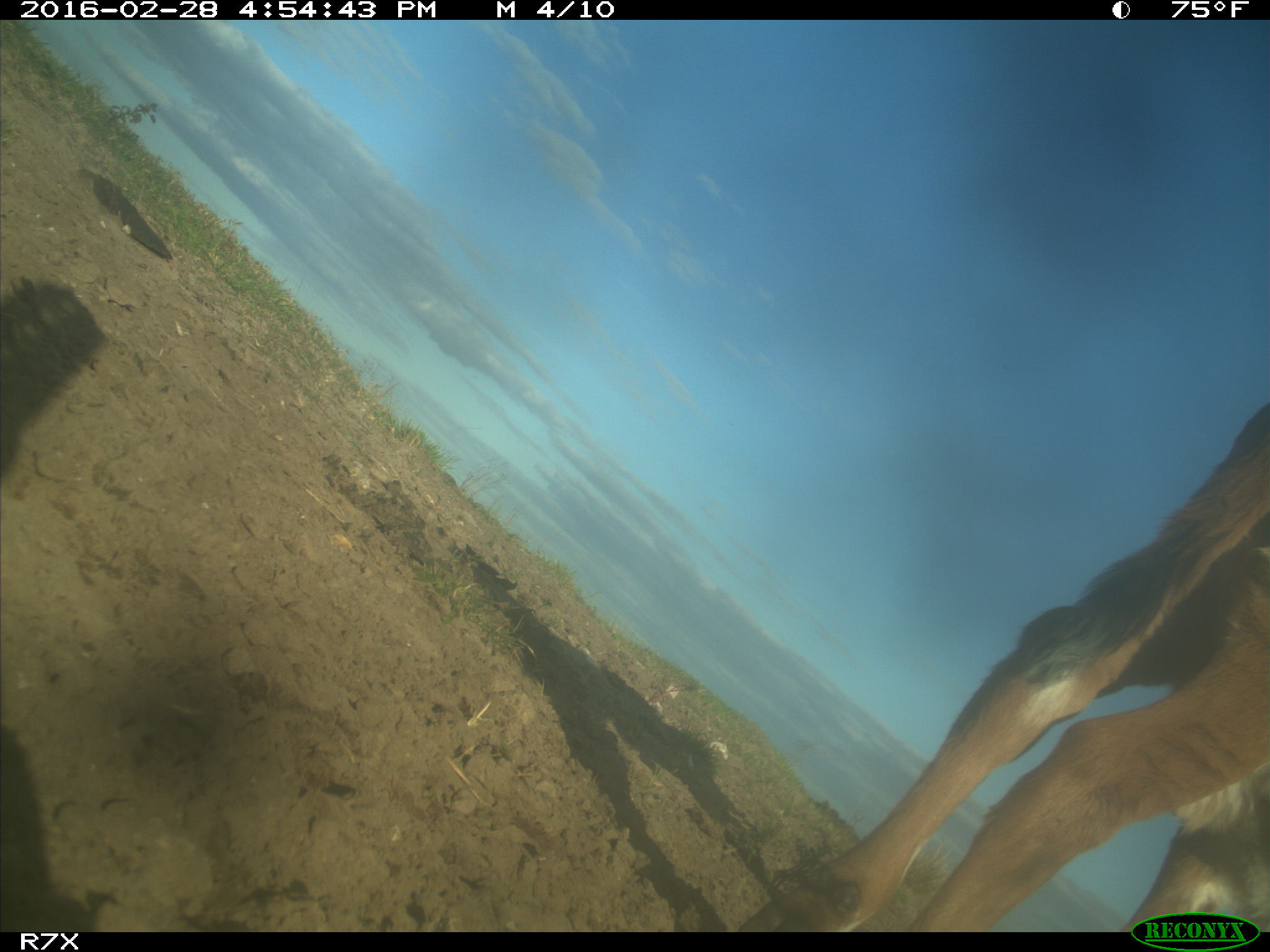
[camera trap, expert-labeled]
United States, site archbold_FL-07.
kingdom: Animalia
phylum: Chordata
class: Mammalia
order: Artiodactyla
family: Bovidae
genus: Bos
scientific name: Bos taurus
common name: domestic cow